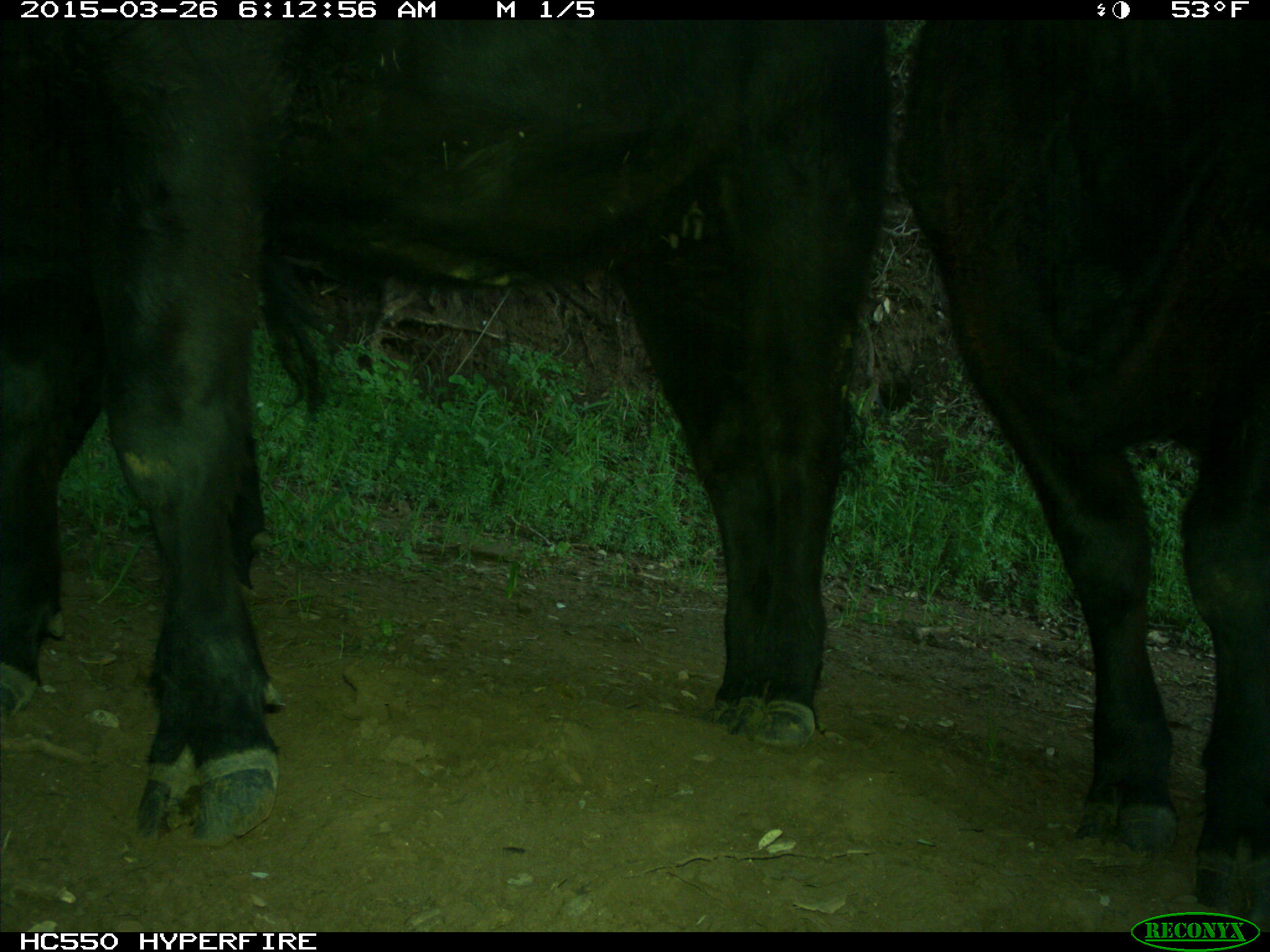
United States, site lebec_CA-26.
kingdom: Animalia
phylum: Chordata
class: Mammalia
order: Artiodactyla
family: Bovidae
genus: Bos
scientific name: Bos taurus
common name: domestic cow